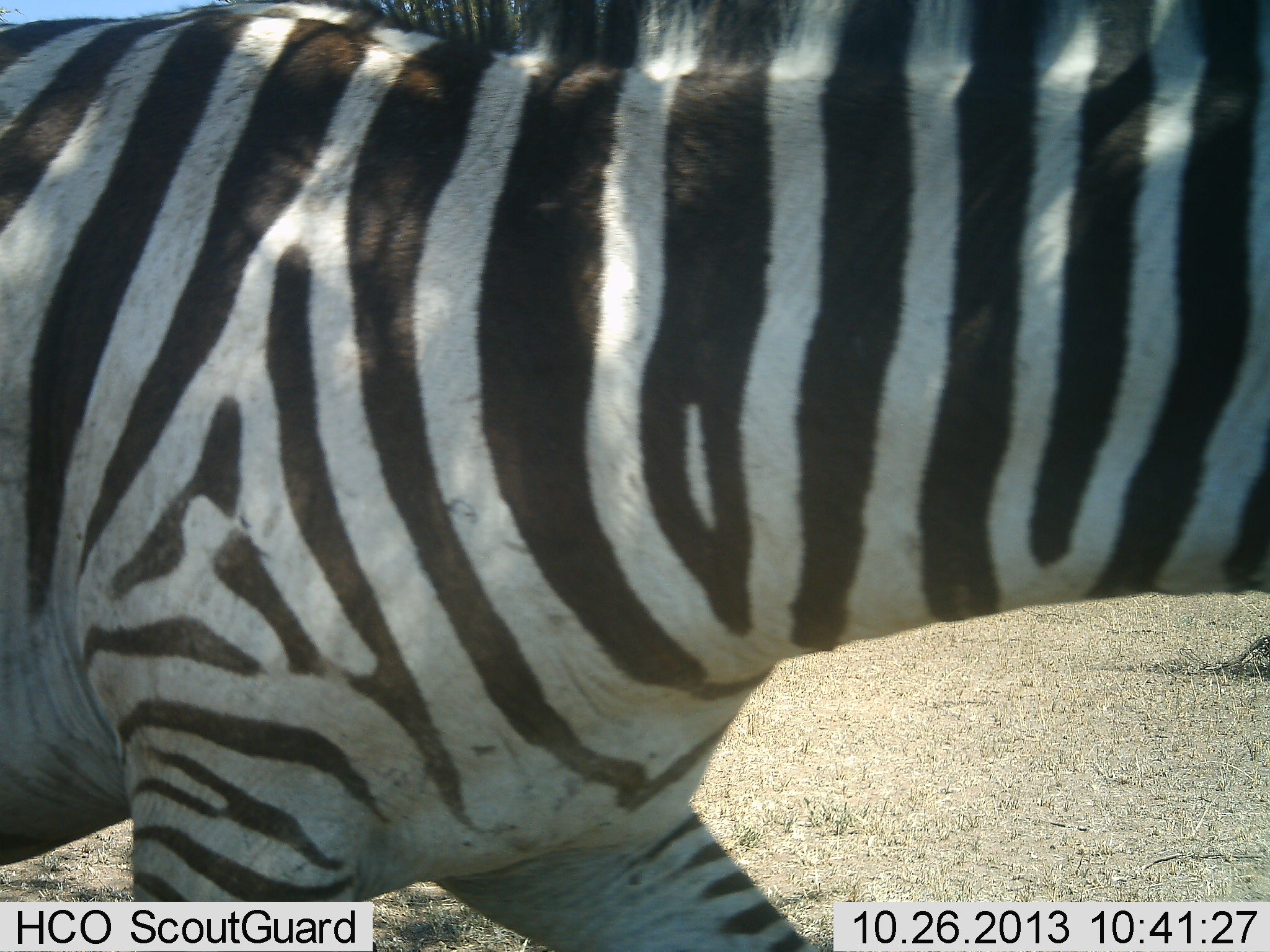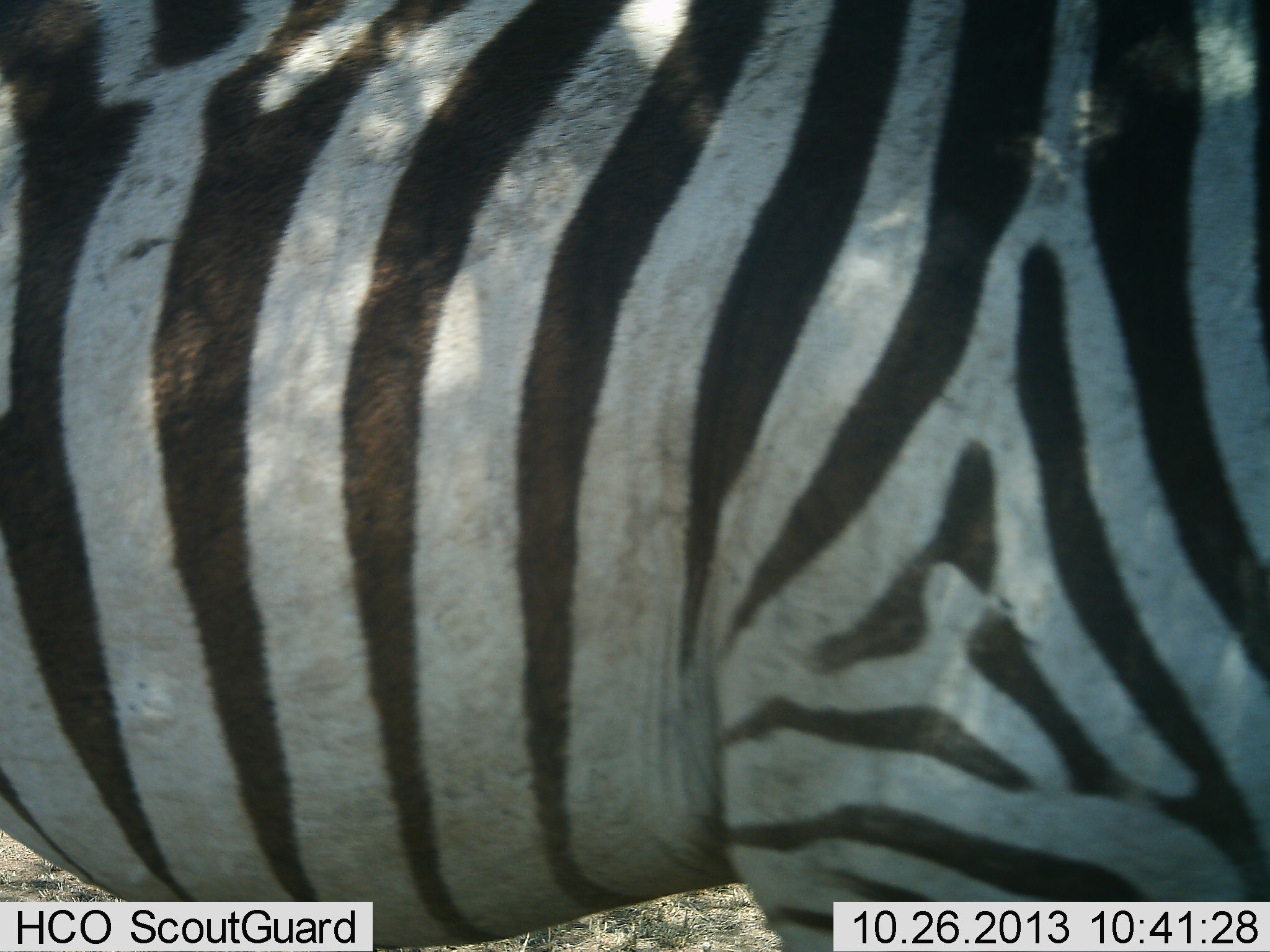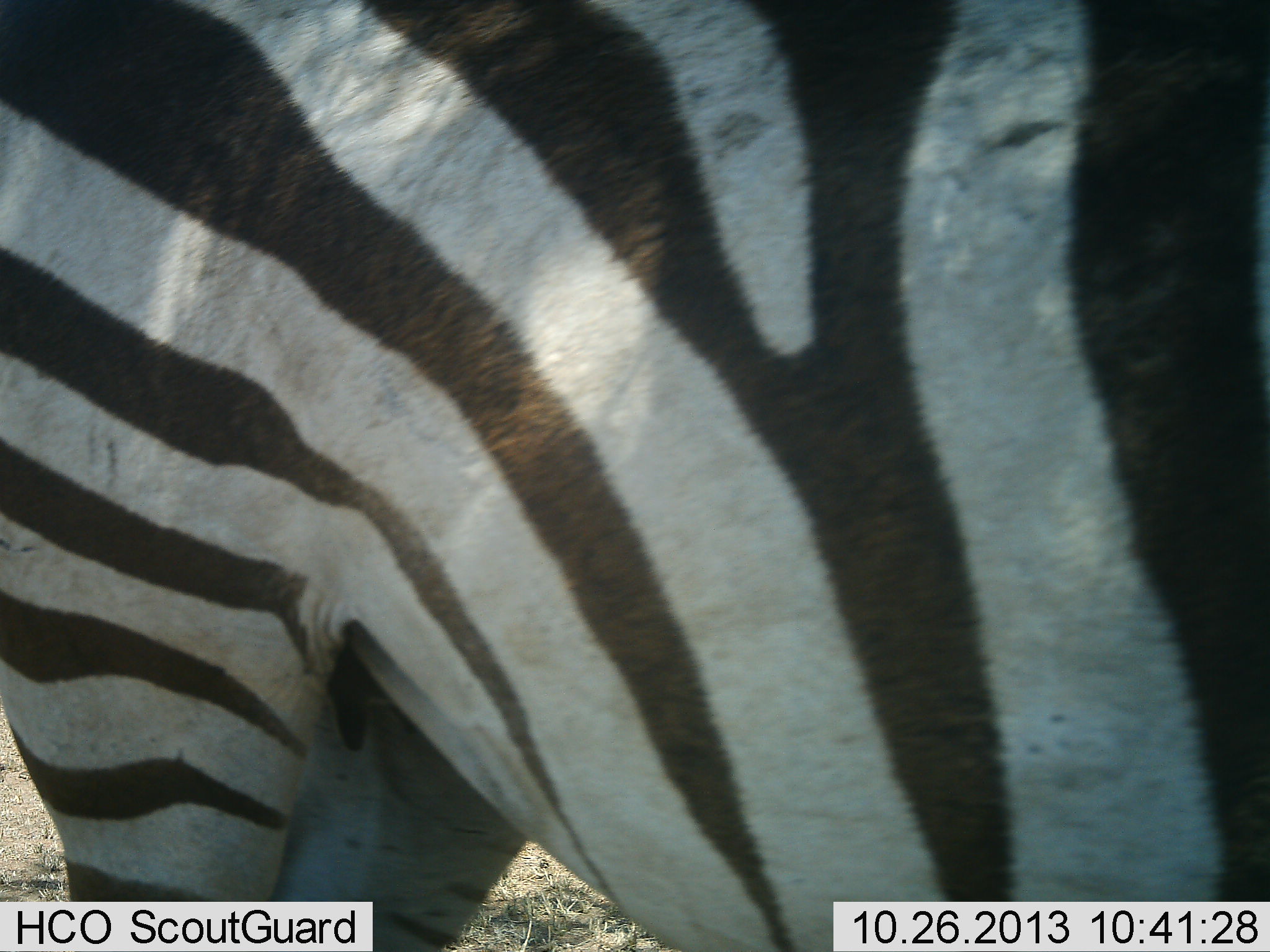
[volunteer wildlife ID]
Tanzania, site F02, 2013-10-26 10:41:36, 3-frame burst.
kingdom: Animalia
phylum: Chordata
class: Mammalia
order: Perissodactyla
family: Equidae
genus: Equus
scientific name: Equus quagga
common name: plains zebra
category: zebra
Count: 1.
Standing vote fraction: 0%.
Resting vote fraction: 0%.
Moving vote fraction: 100%.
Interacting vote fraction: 0%.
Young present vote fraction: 0%.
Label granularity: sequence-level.